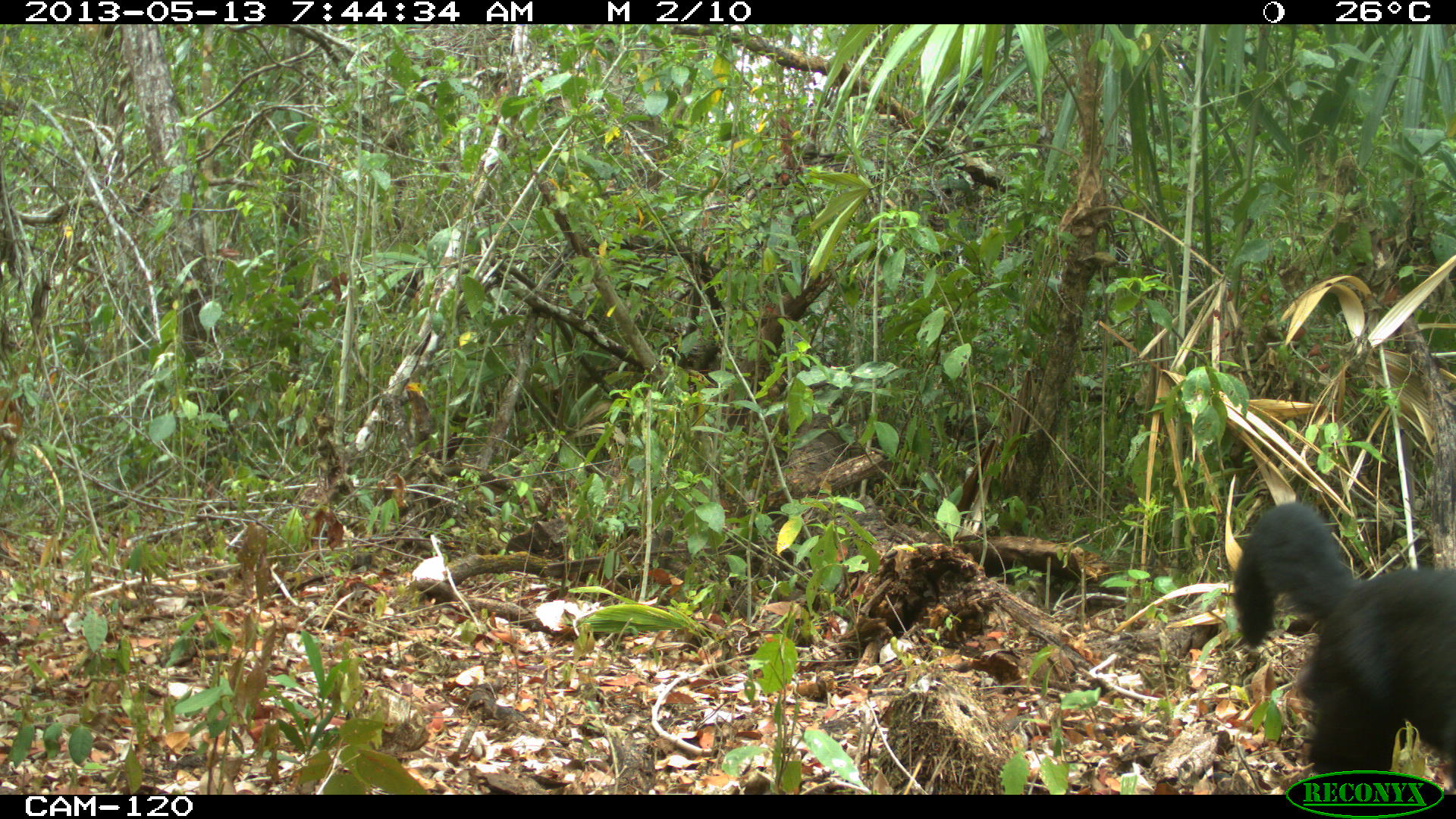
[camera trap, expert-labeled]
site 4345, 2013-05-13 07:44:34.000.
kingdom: Animalia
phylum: Chordata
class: Mammalia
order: Carnivora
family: Mustelidae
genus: Eira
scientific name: Eira barbara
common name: tayra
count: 1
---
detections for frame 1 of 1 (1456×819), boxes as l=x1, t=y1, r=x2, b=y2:
eira barbara: l=1233, t=501, r=1456, b=791